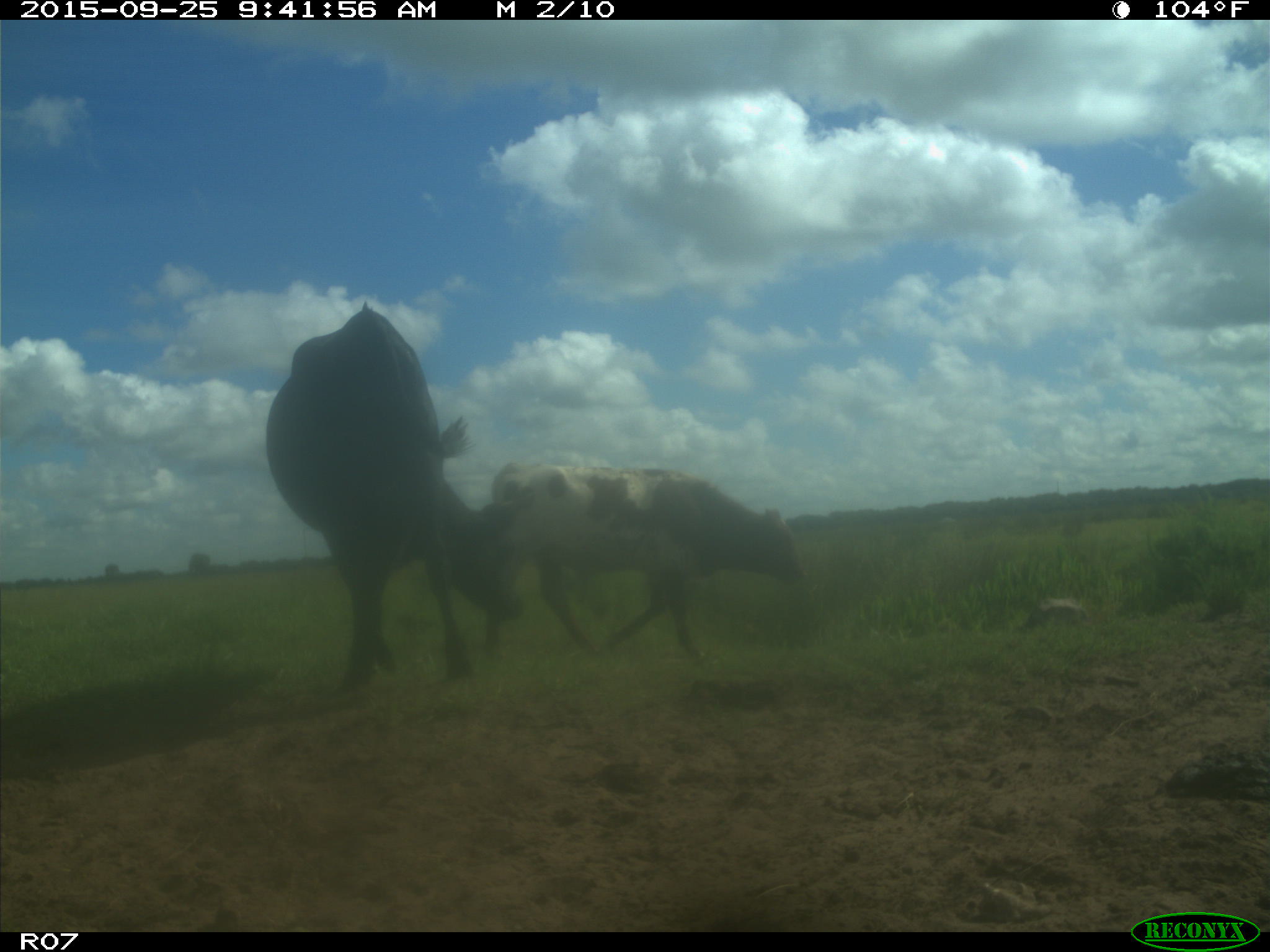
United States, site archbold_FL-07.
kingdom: Animalia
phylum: Chordata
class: Mammalia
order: Artiodactyla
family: Bovidae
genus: Bos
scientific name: Bos taurus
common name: domestic cow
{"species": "Bos taurus (domestic cow)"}